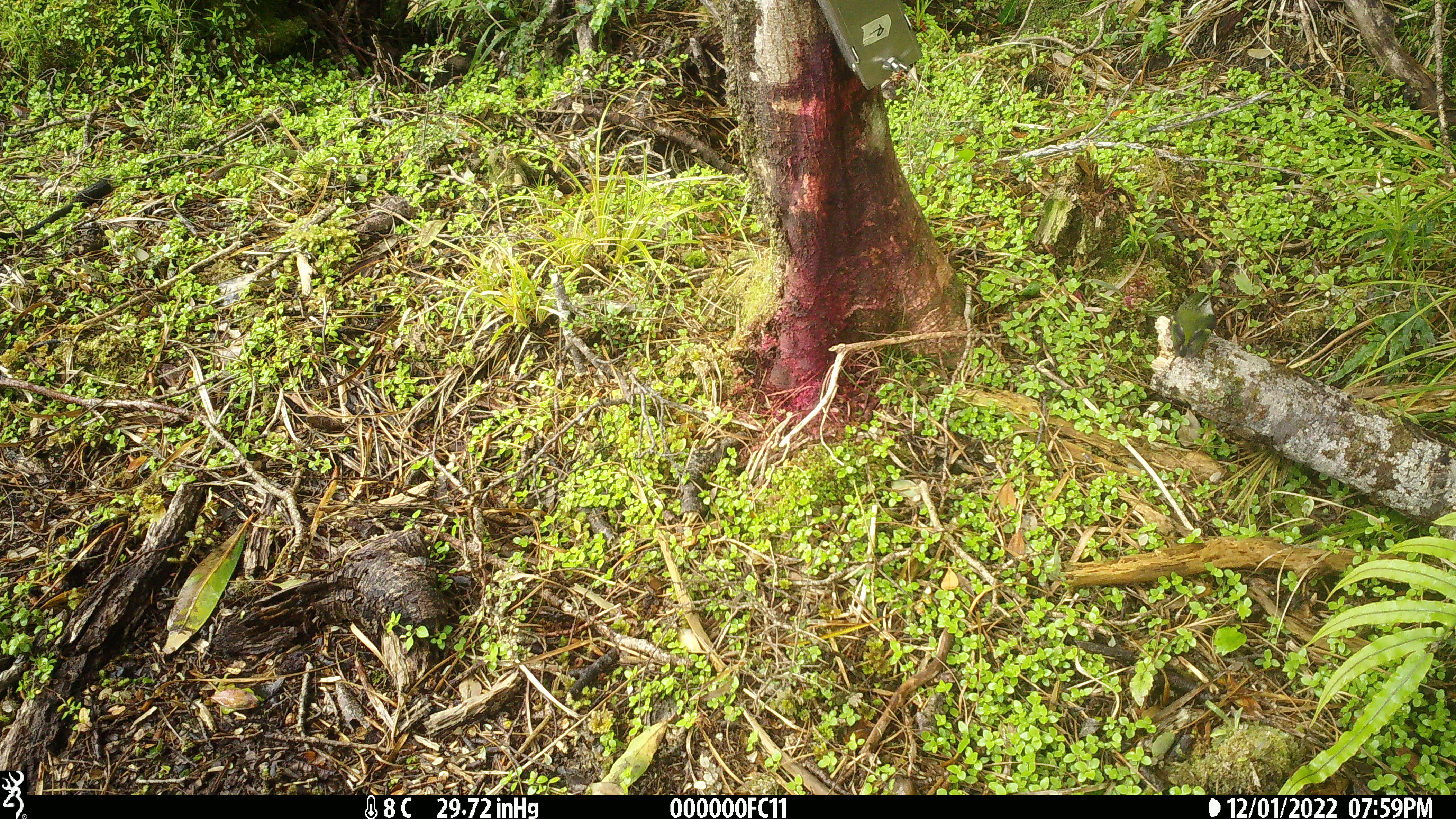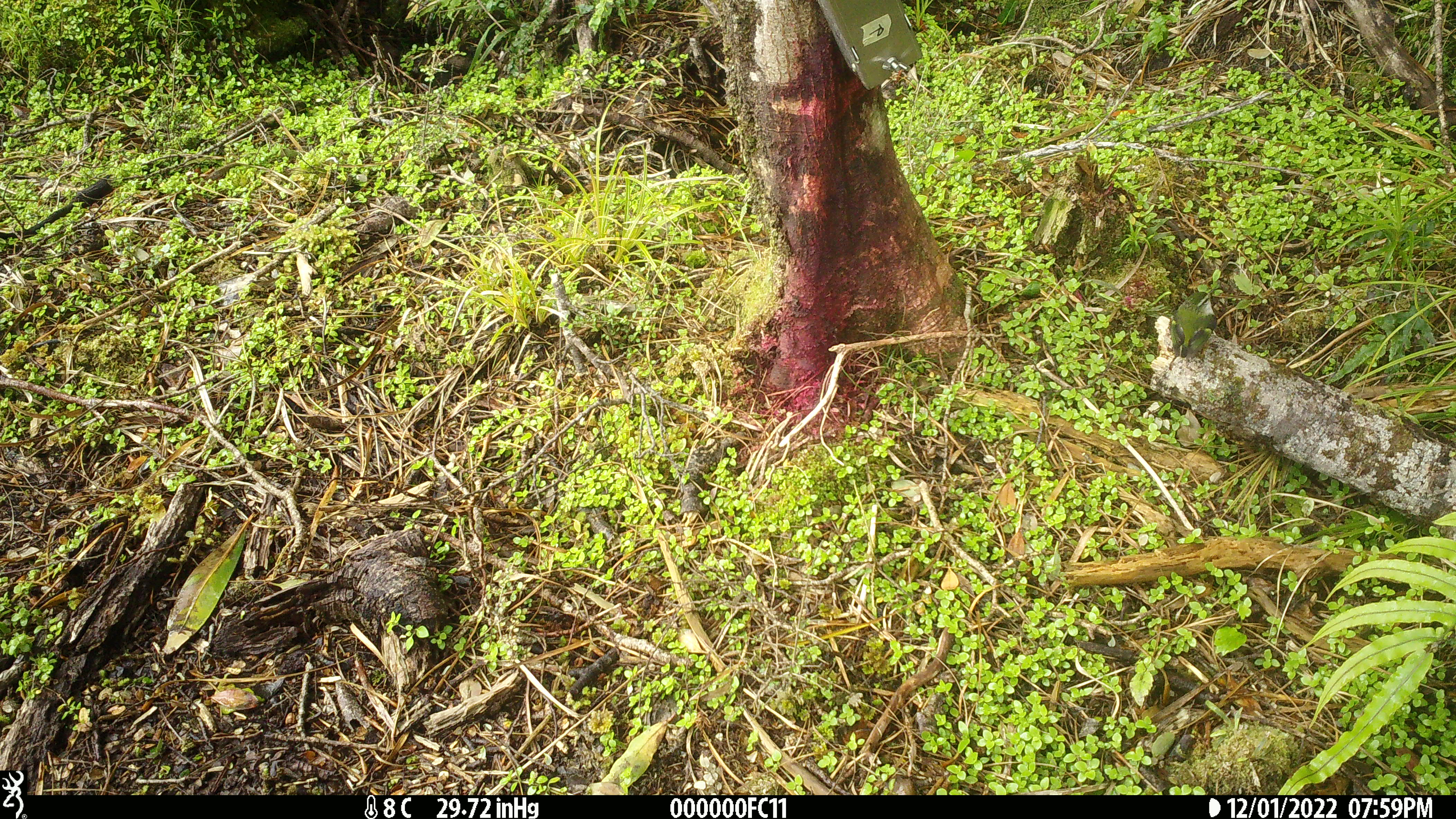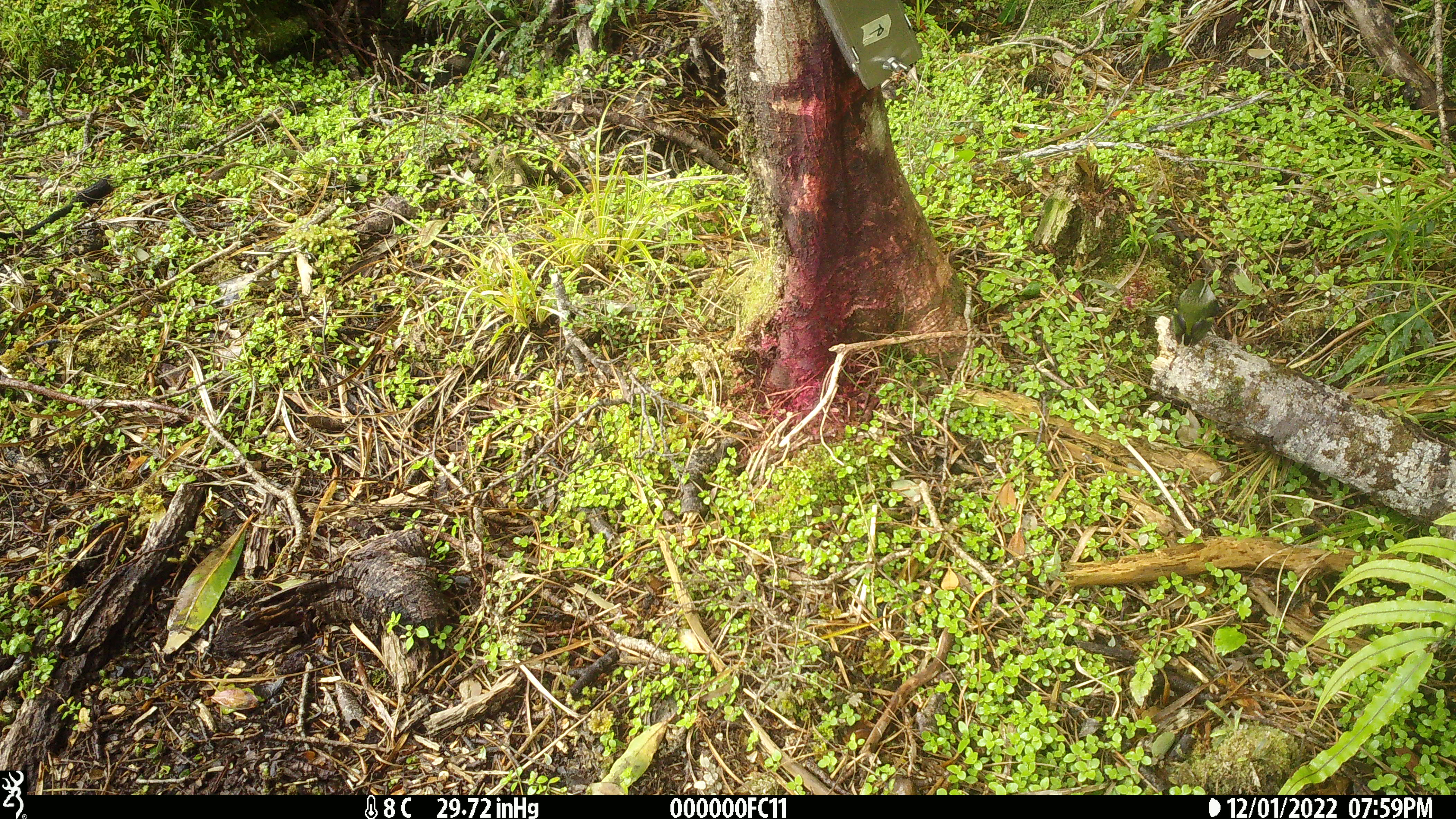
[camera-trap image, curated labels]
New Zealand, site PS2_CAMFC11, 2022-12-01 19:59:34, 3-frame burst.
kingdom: Animalia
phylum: Chordata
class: Aves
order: Passeriformes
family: Acanthisittidae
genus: Acanthisitta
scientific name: Acanthisitta chloris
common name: rifleman